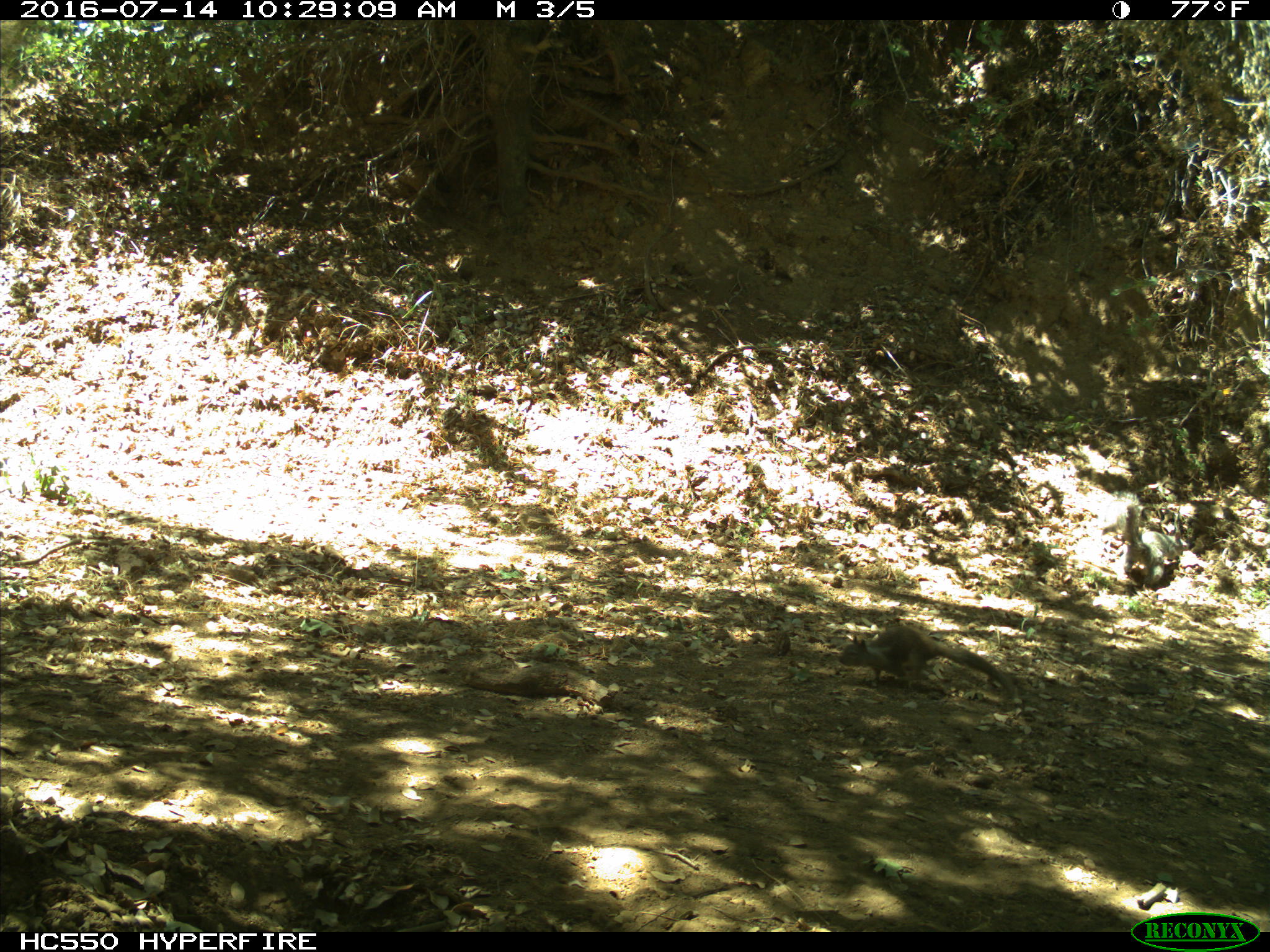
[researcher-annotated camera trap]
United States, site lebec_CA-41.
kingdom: Animalia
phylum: Chordata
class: Mammalia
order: Rodentia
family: Sciuridae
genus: Otospermophilus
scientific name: Otospermophilus beecheyi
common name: california ground squirrel